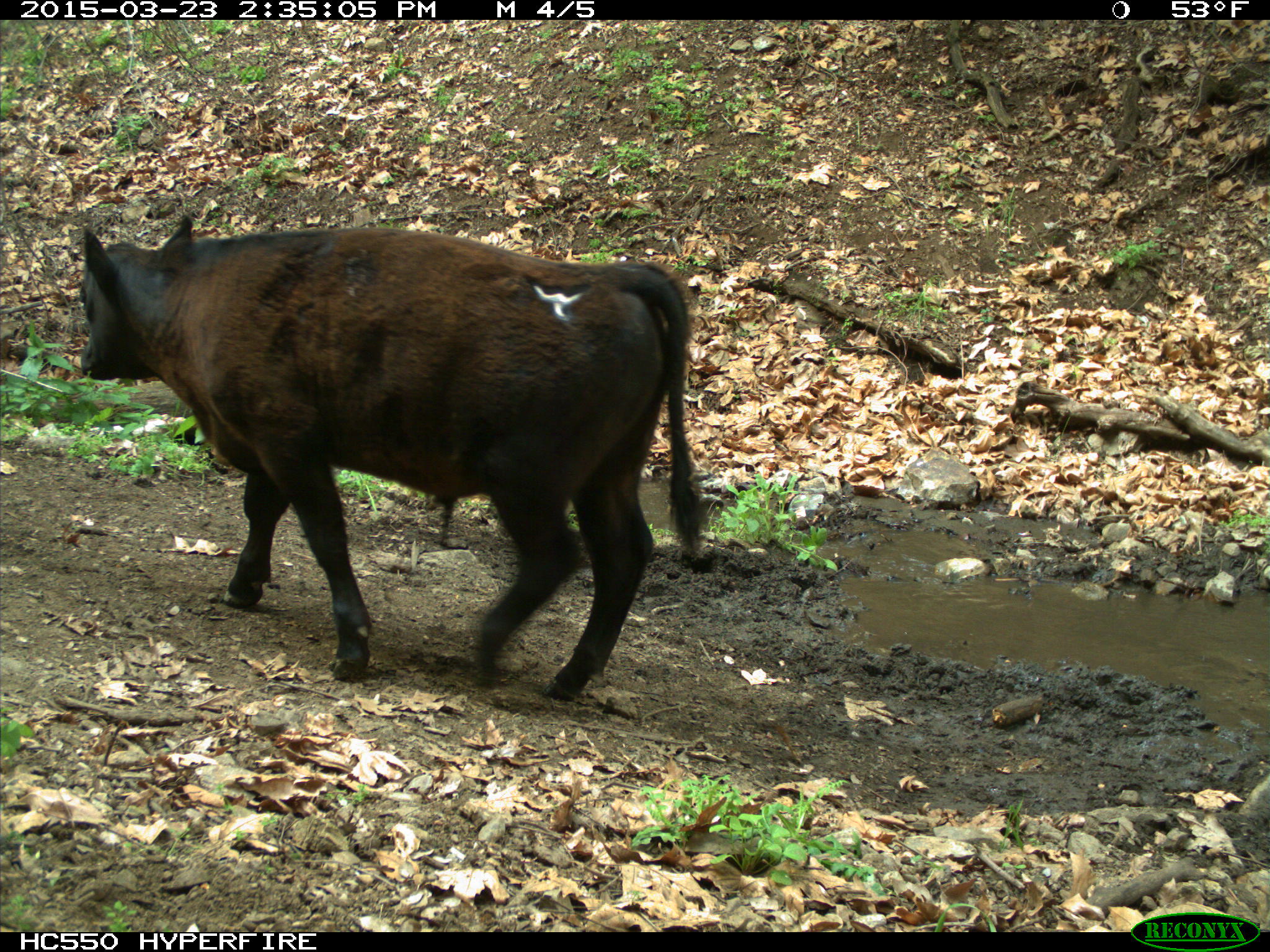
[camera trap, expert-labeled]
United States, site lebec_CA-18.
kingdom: Animalia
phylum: Chordata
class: Mammalia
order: Artiodactyla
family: Bovidae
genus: Bos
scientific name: Bos taurus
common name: domestic cow